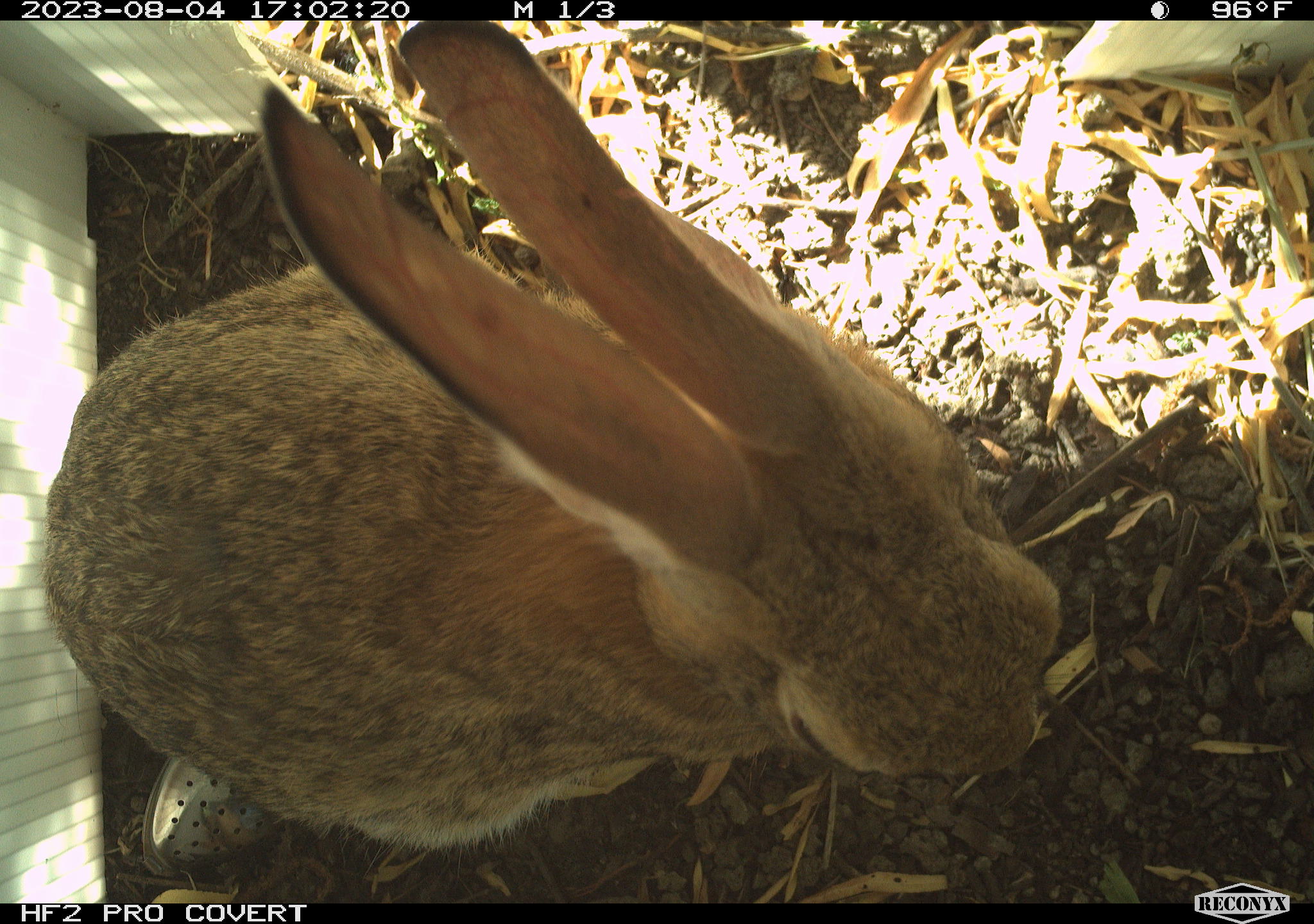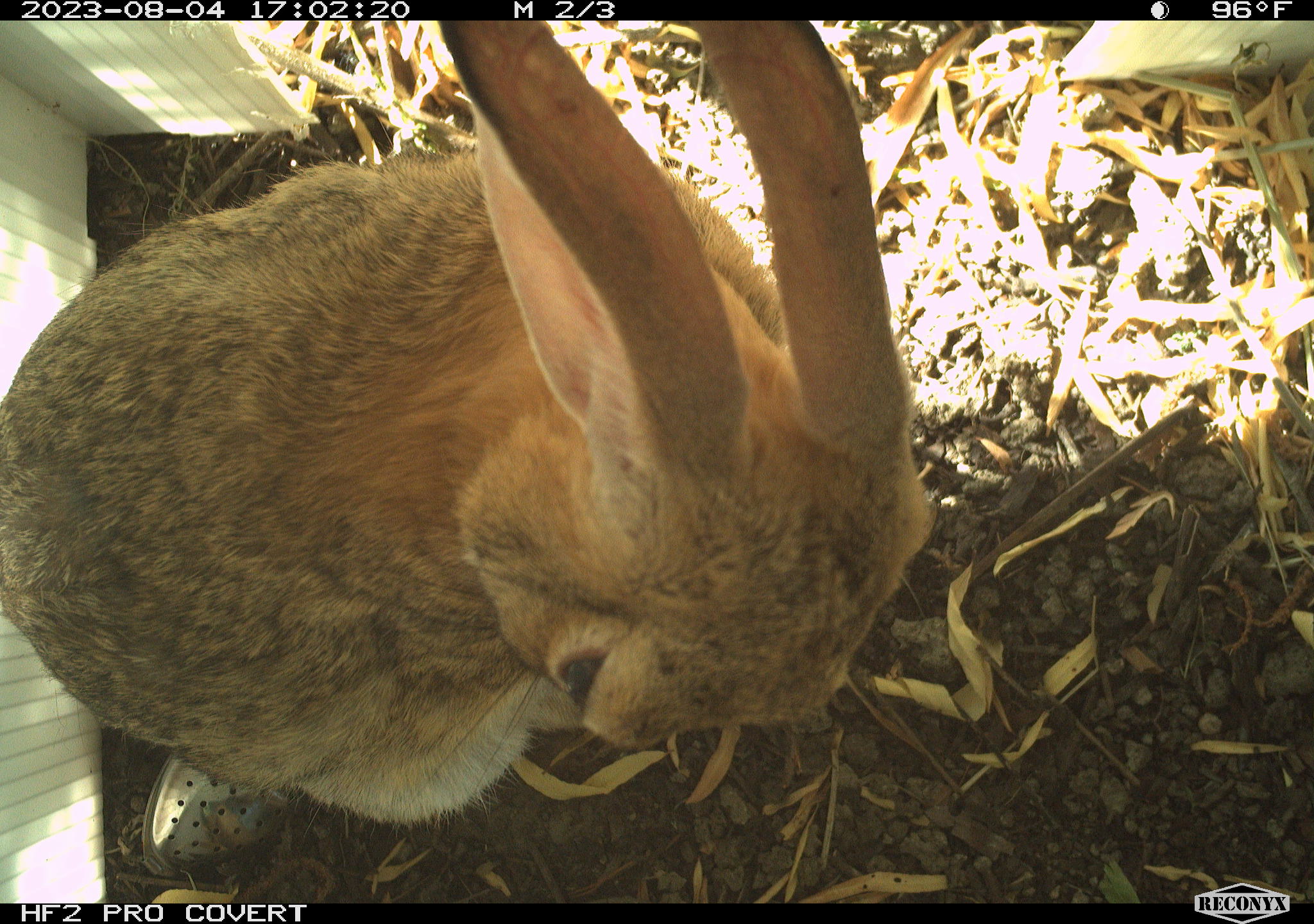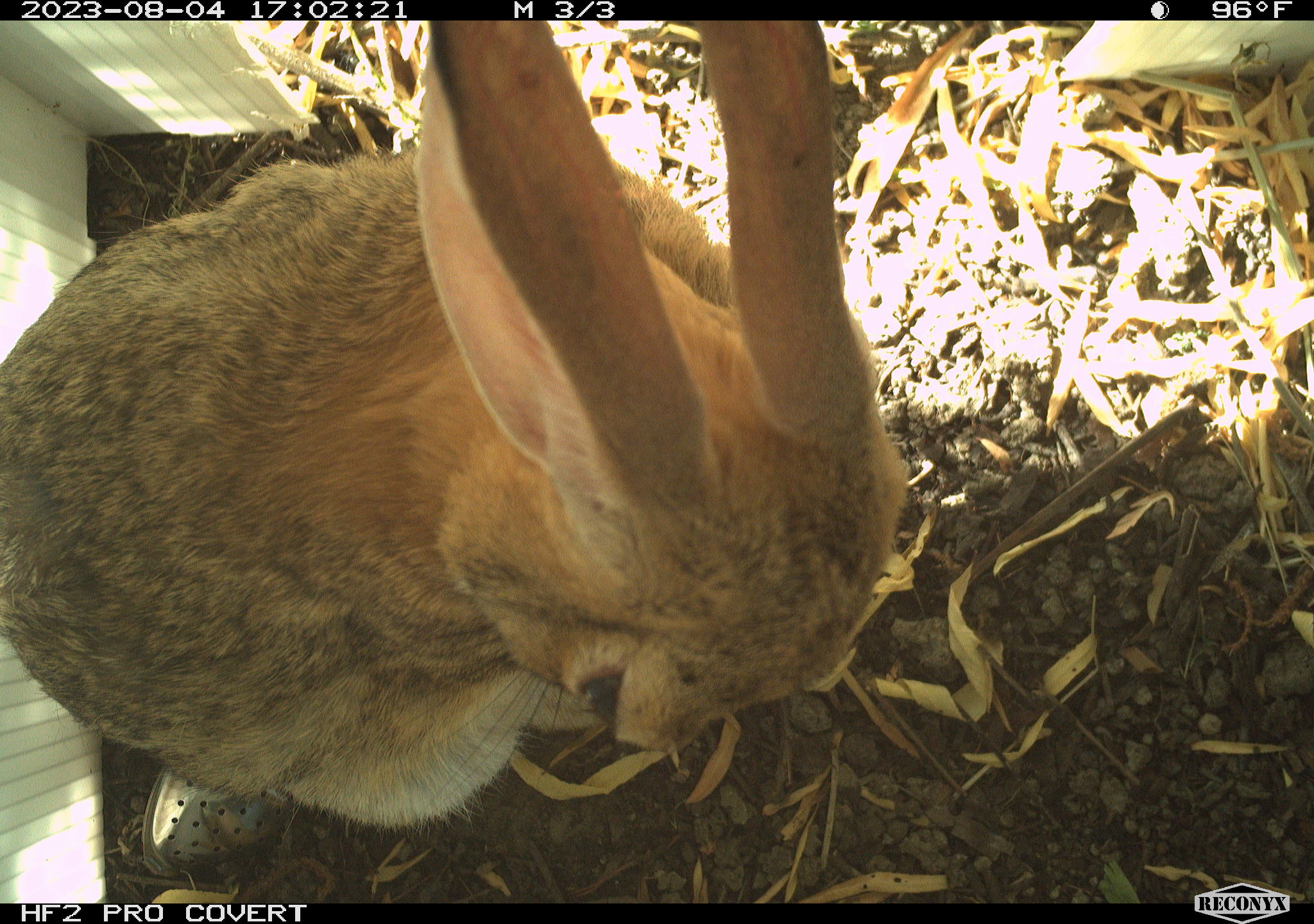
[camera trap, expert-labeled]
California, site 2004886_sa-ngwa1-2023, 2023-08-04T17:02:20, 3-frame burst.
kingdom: Animalia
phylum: Chordata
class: Mammalia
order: Lagomorpha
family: Leporidae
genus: Sylvilagus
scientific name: Sylvilagus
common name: cottontail rabbits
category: sylvilagus species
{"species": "sylvilagus species (cottontail rabbits) (Sylvilagus)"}